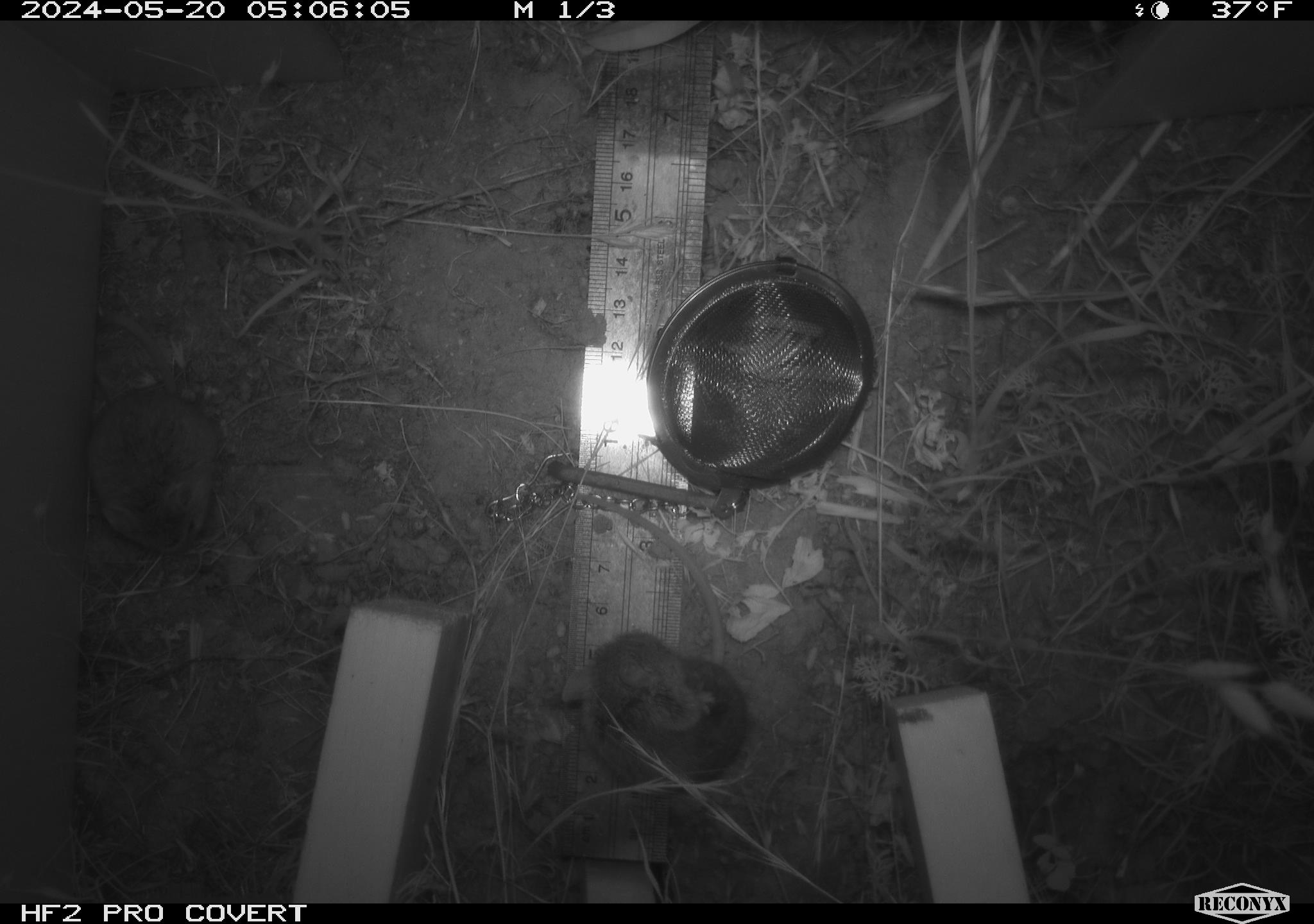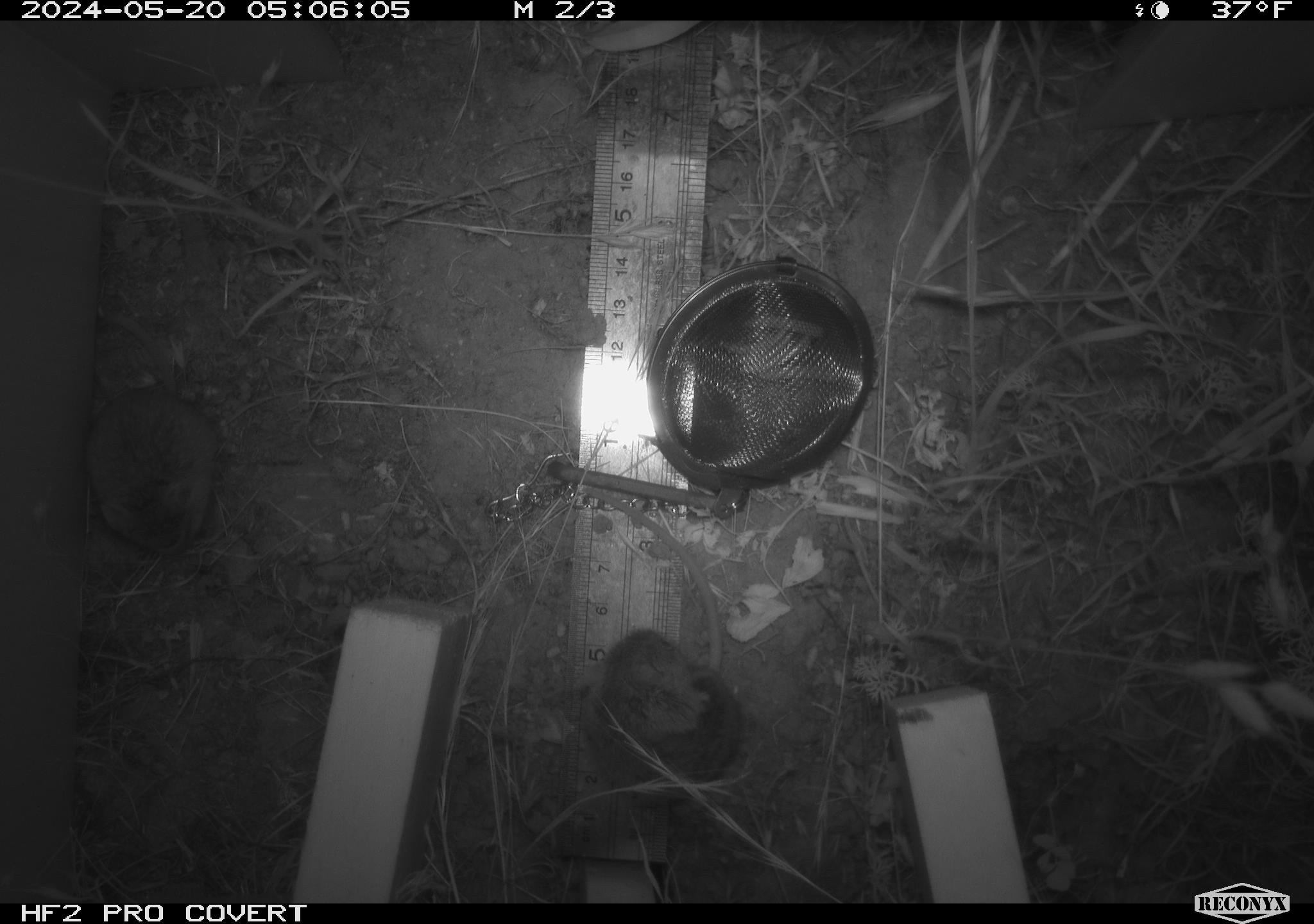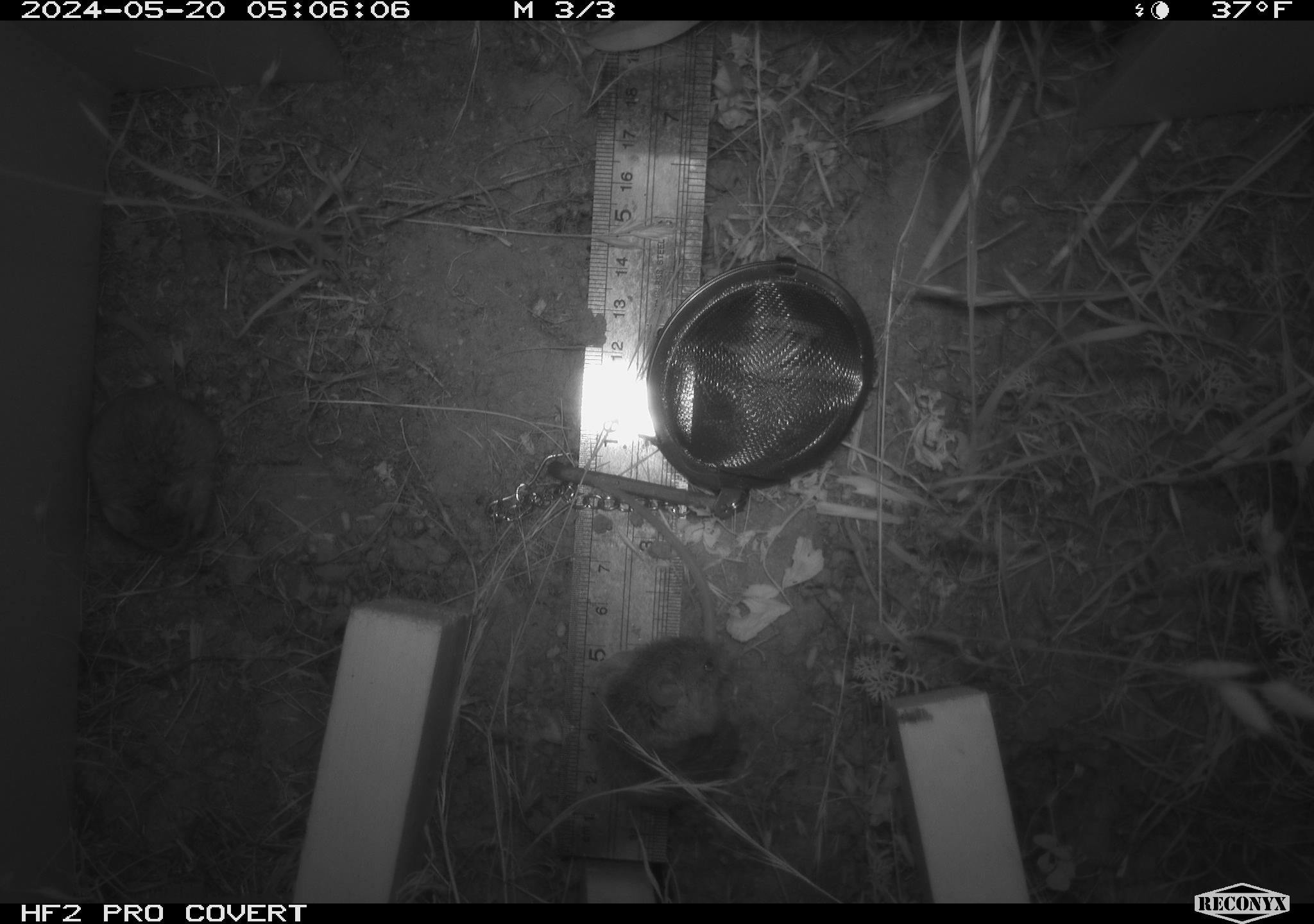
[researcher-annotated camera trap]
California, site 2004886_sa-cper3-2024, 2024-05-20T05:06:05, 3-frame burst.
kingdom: Animalia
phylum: Chordata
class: Mammalia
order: Rodentia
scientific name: Rodentia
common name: rodent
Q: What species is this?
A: Rodent (Rodentia).